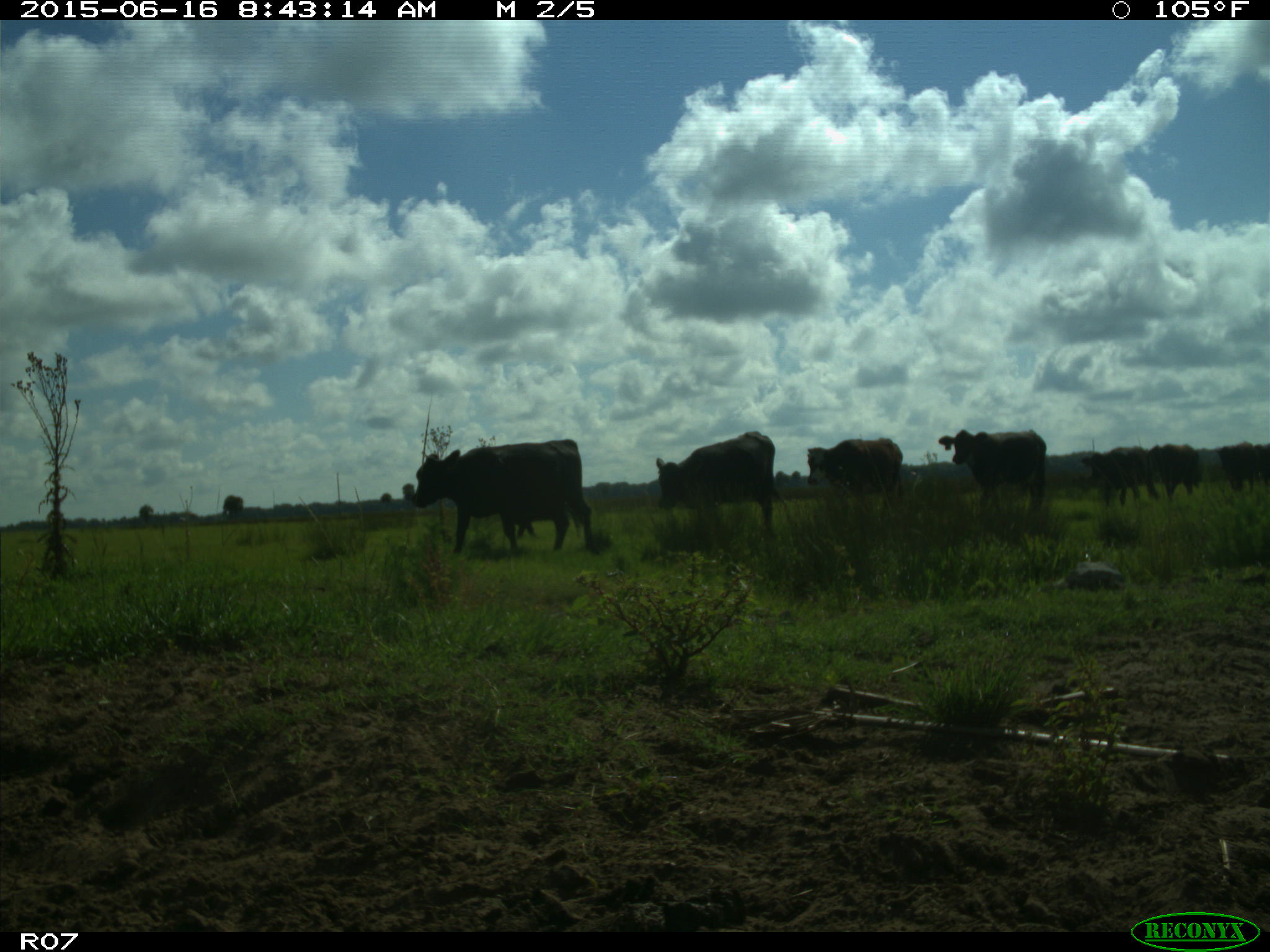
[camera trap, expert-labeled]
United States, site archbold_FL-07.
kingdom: Animalia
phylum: Chordata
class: Mammalia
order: Artiodactyla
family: Bovidae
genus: Bos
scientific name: Bos taurus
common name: domestic cow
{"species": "Bos taurus (domestic cow)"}